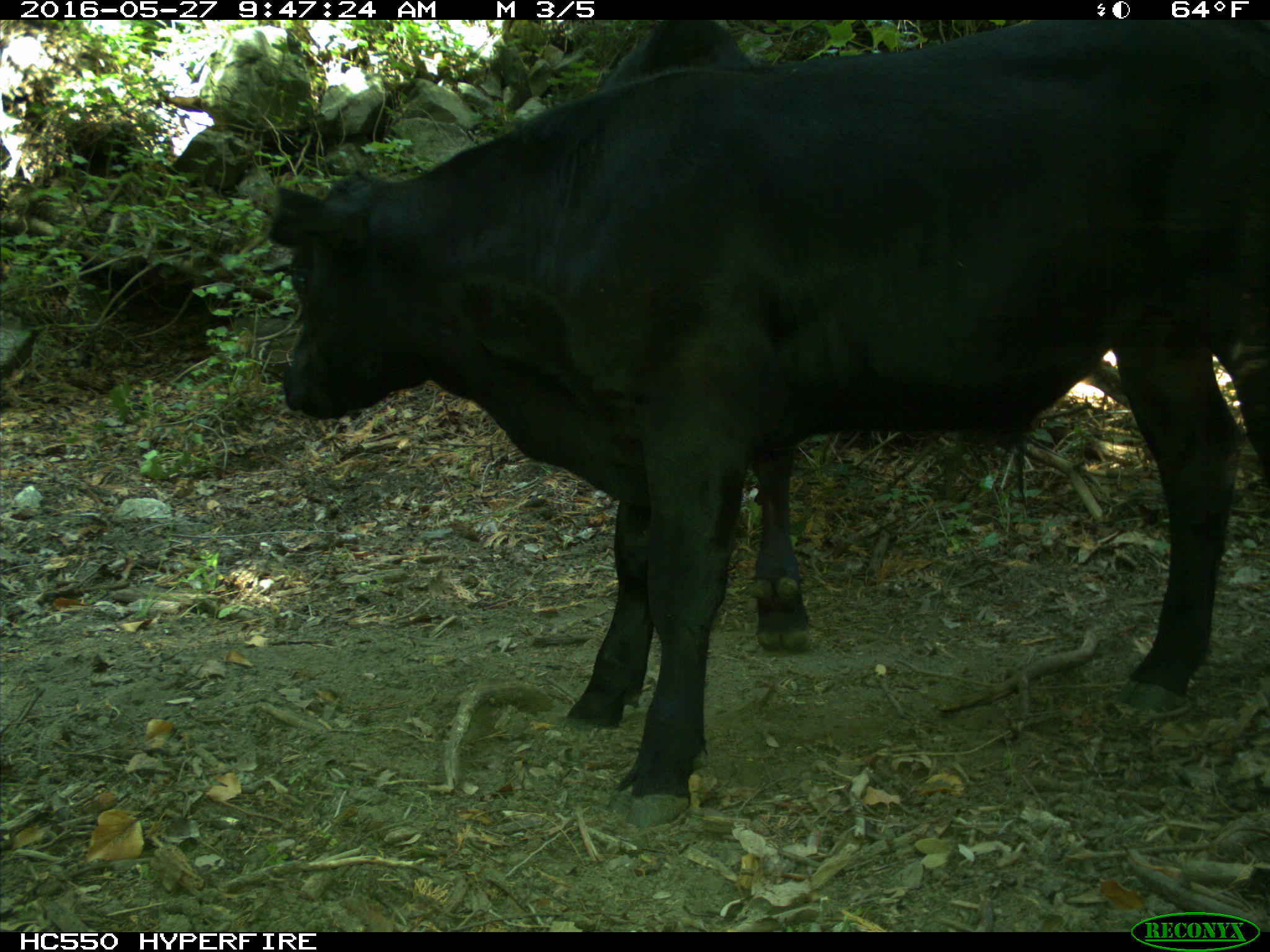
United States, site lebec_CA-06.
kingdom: Animalia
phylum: Chordata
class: Mammalia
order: Artiodactyla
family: Bovidae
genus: Bos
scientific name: Bos taurus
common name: domestic cow